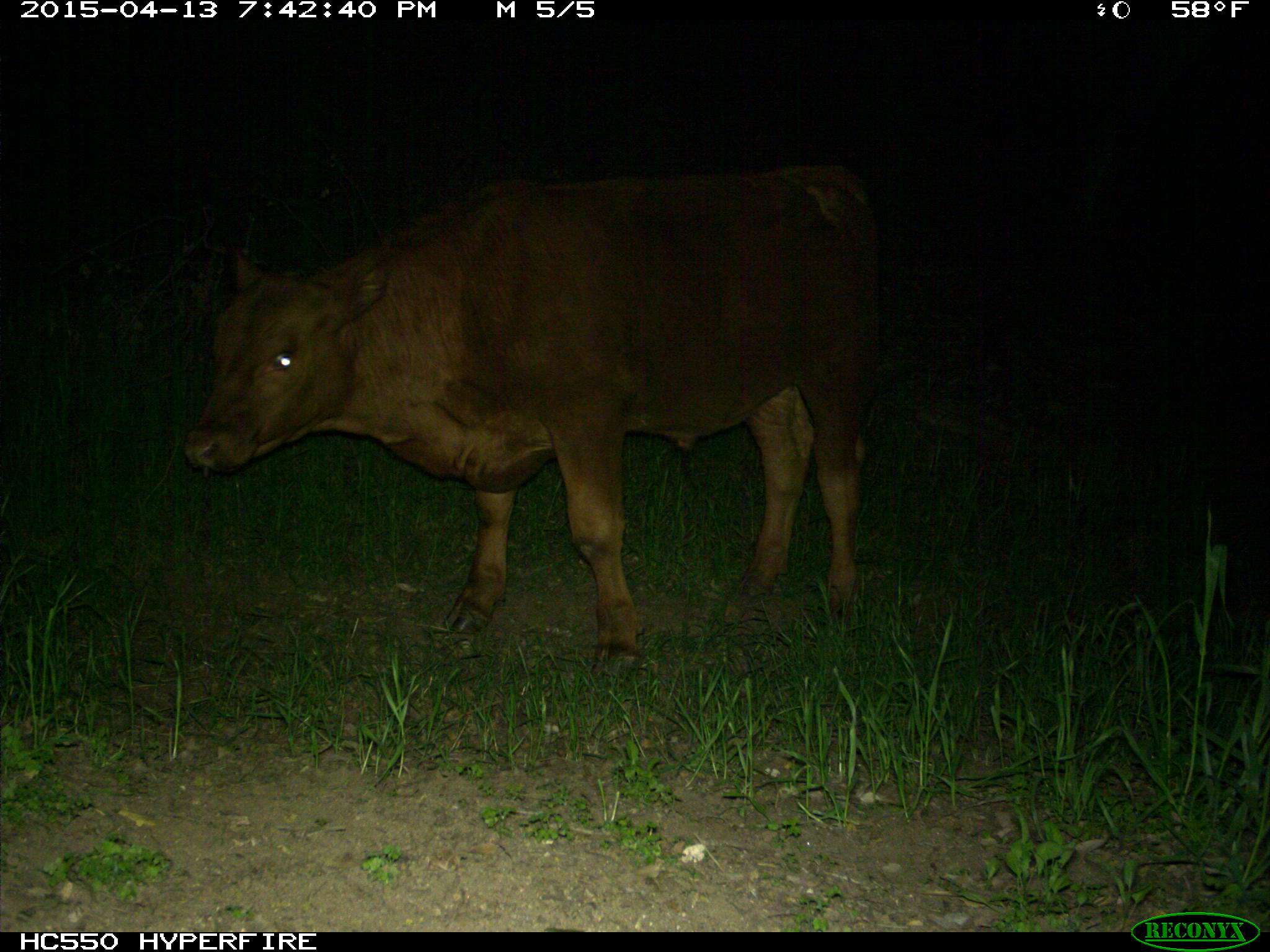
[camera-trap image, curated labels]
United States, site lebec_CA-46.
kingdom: Animalia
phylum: Chordata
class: Mammalia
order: Artiodactyla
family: Bovidae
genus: Bos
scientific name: Bos taurus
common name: domestic cow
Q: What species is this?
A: Bos taurus (domestic cow).